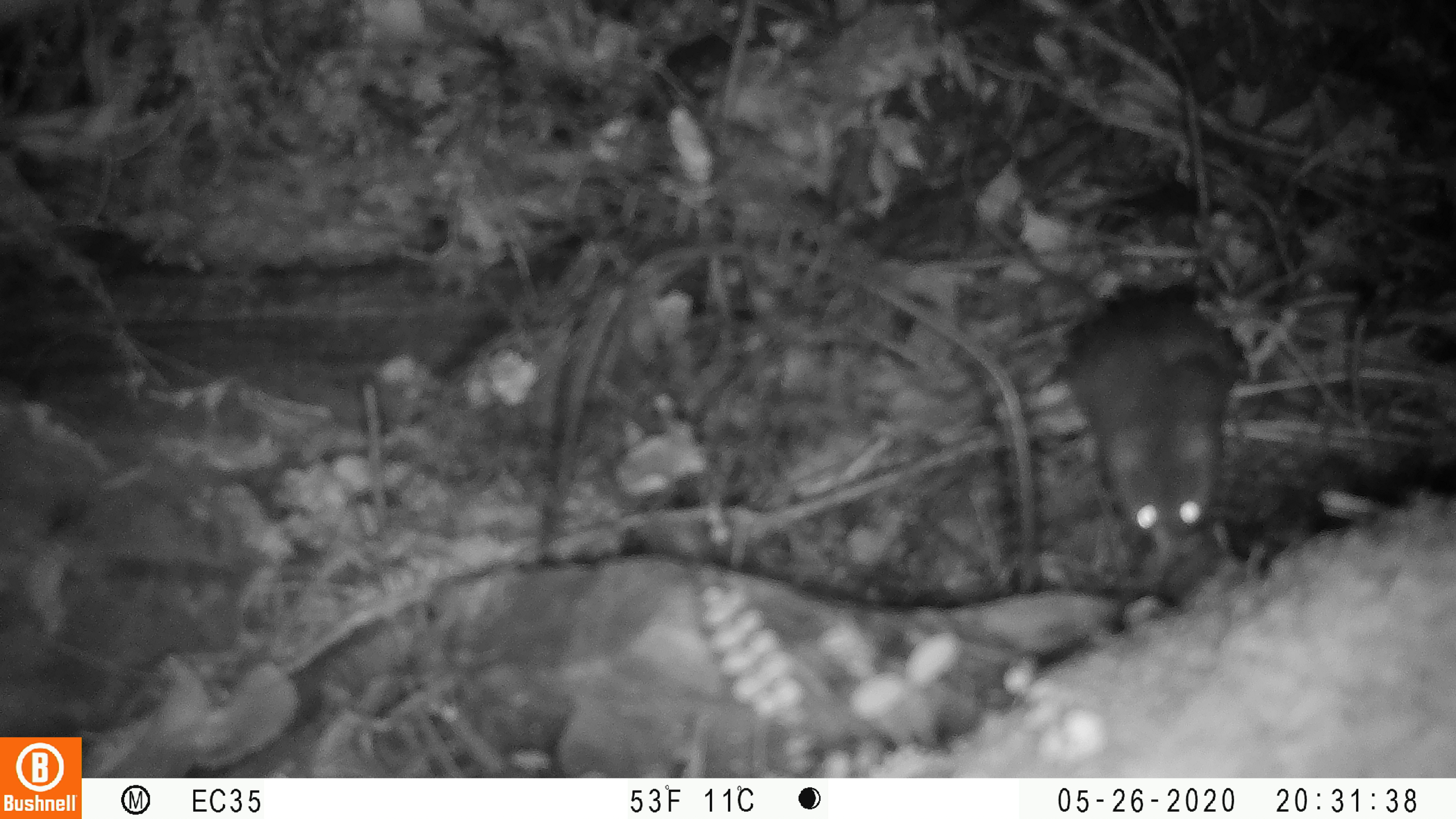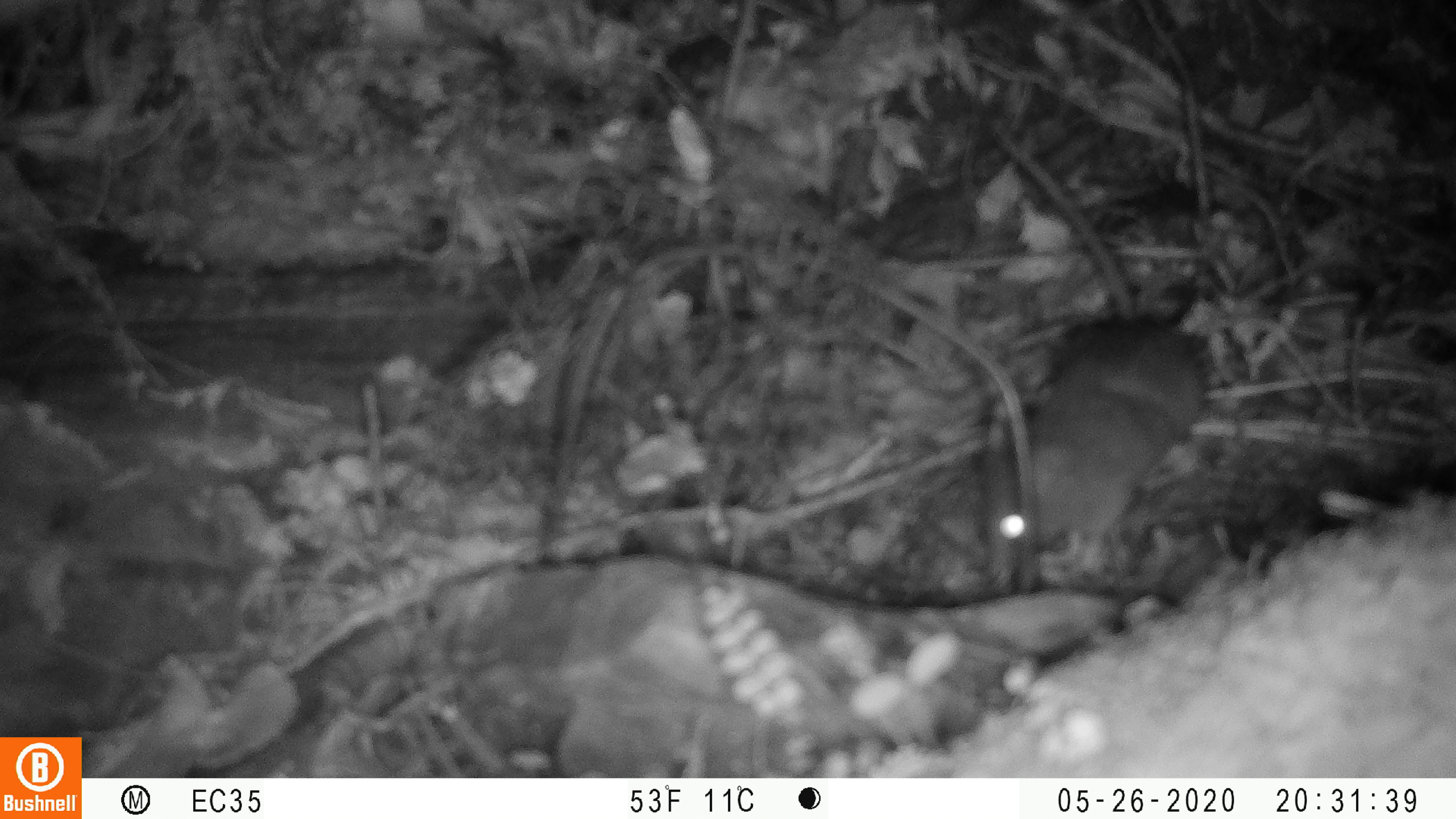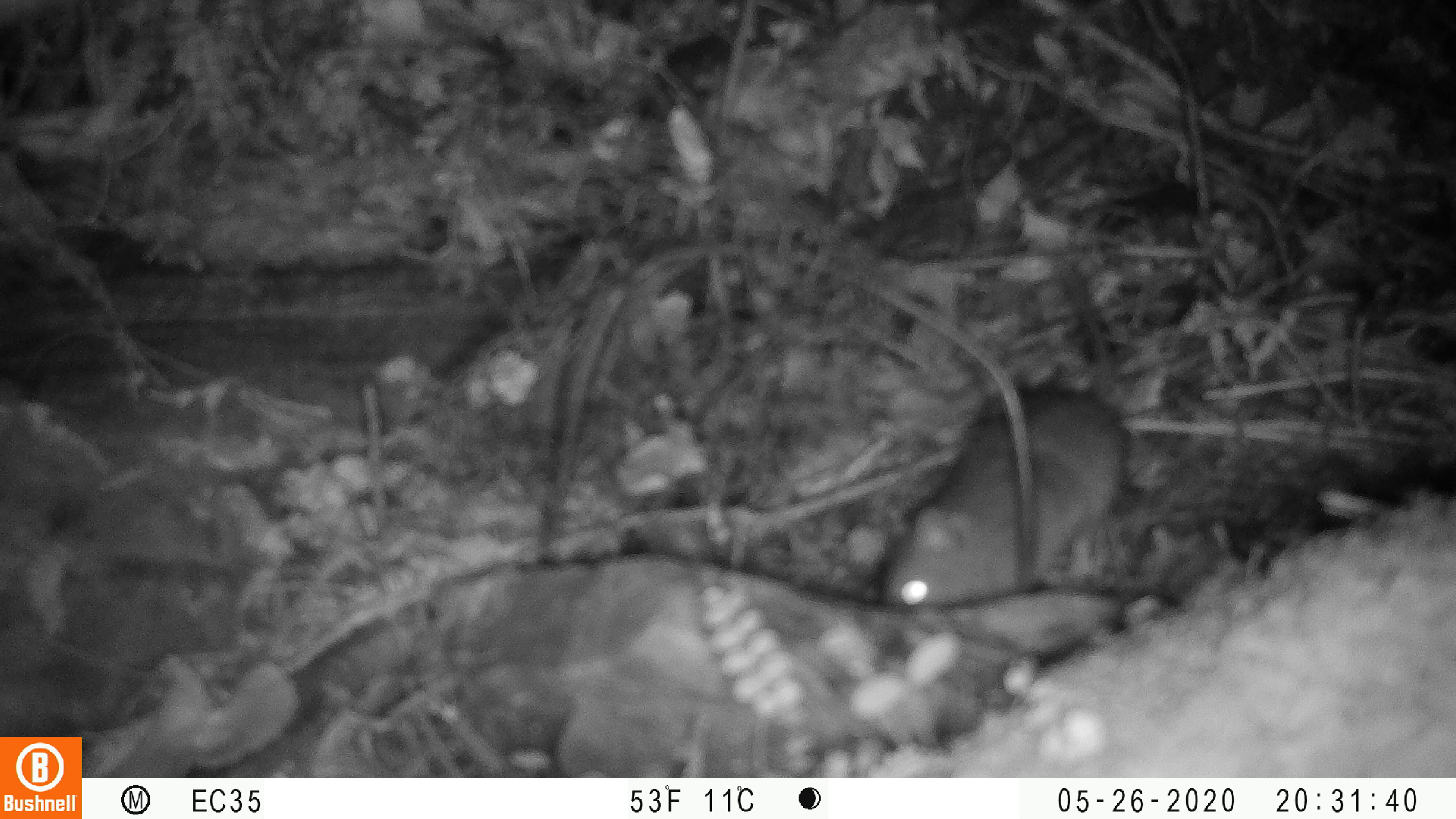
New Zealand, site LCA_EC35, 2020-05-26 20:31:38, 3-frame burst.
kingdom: Animalia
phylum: Chordata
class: Mammalia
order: Rodentia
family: Muridae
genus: Rattus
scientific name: Rattus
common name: rat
Rat (Rattus).